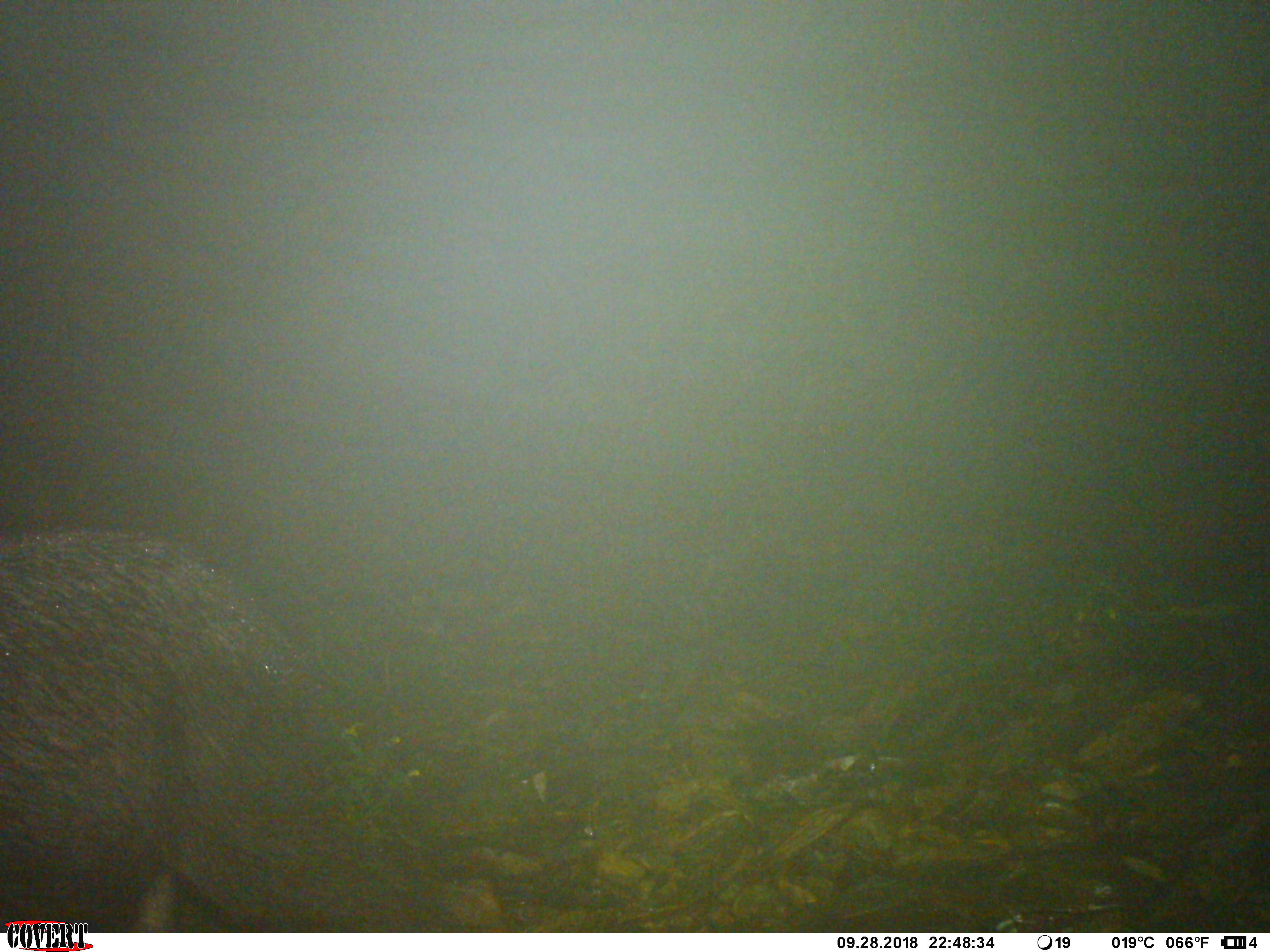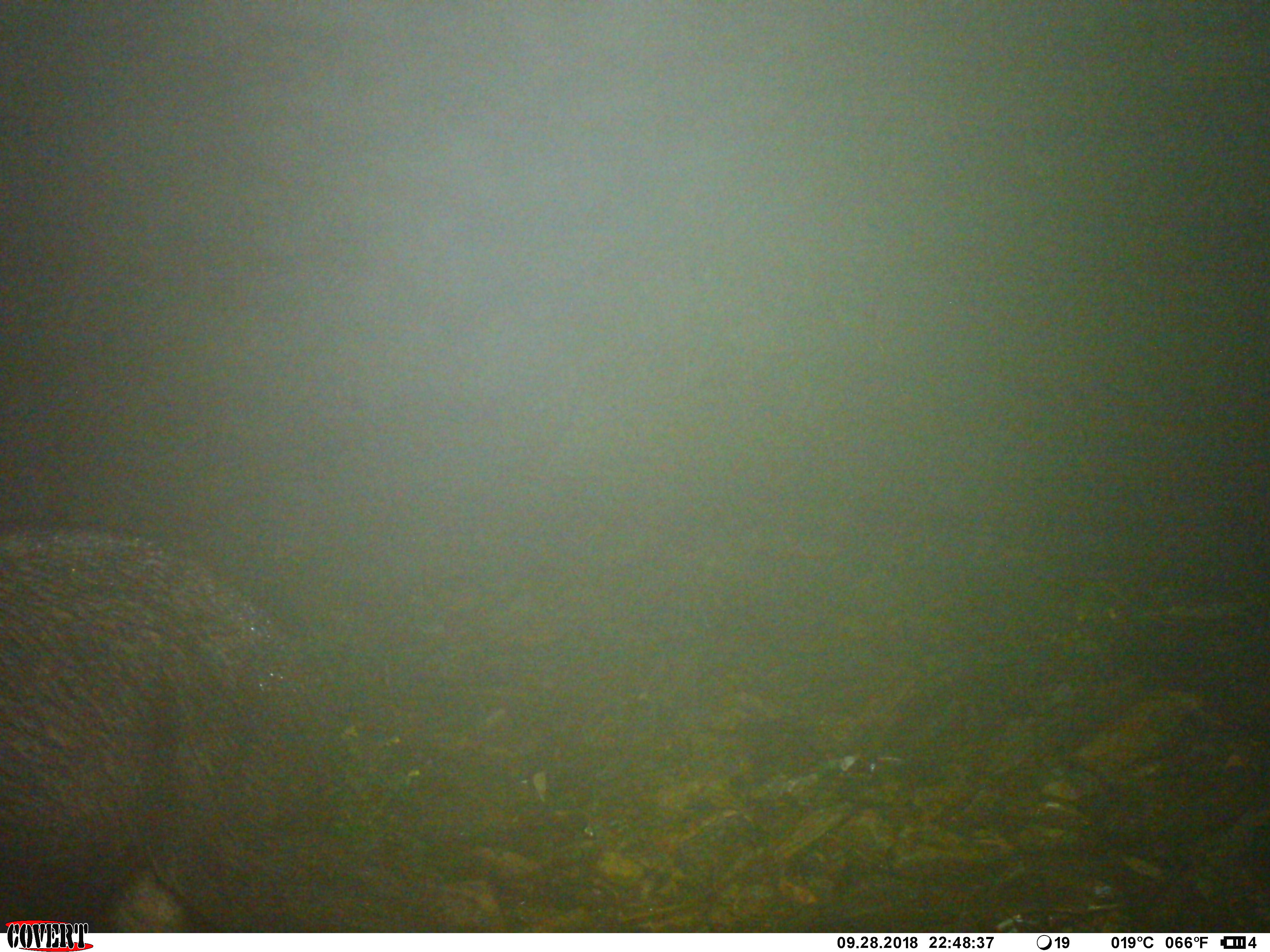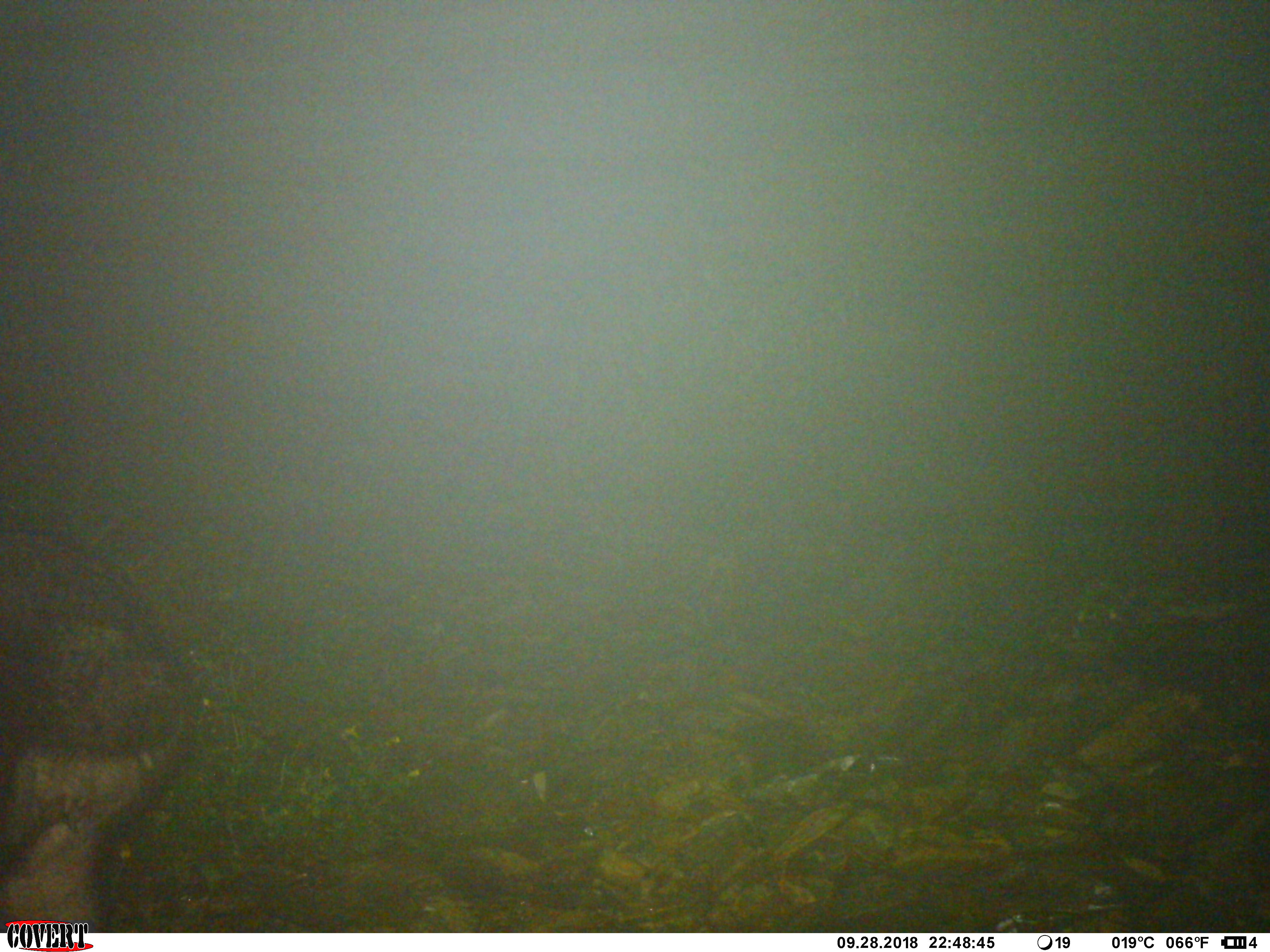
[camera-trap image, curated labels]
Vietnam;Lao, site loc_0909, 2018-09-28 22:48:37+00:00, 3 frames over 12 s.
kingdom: Animalia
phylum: Chordata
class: Mammalia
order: Artiodactyla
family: Bovidae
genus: Capricornis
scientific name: Capricornis sumatraensis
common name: chinese serow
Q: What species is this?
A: Chinese serow (Capricornis sumatraensis).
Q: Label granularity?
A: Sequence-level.